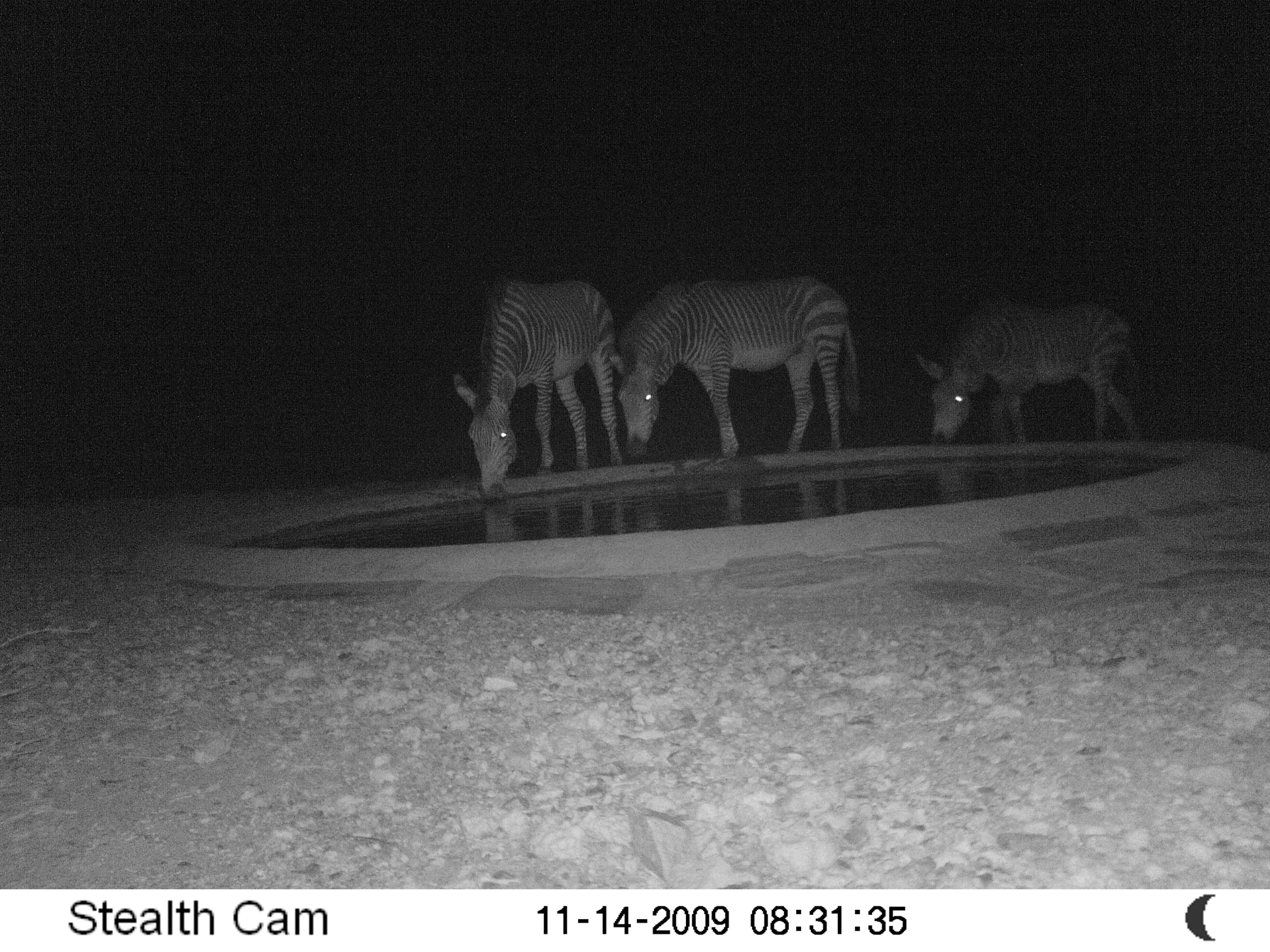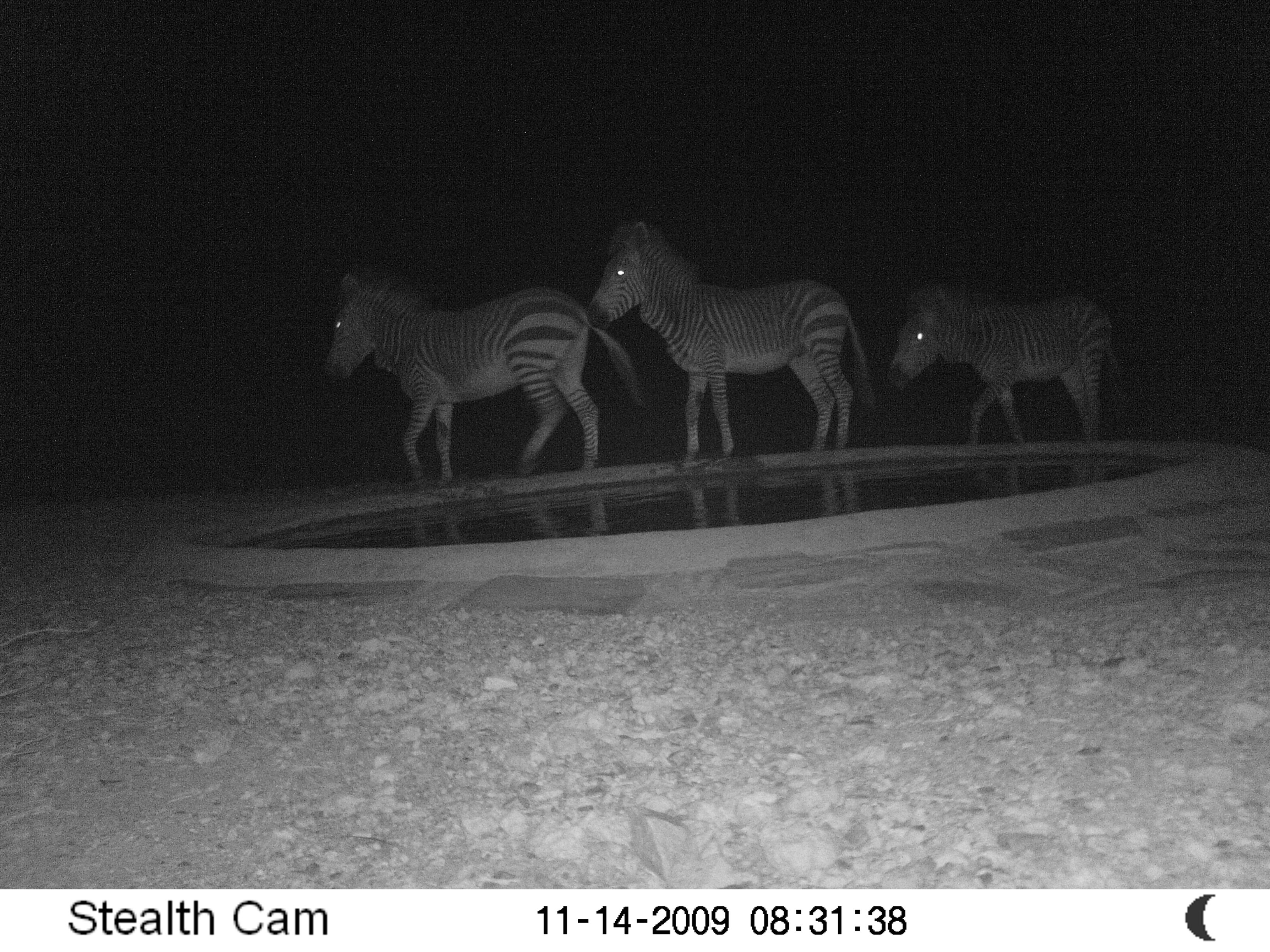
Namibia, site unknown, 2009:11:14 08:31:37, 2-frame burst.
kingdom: Animalia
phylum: Chordata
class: Mammalia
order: Perissodactyla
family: Equidae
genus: Equus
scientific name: Equus zebra hartmannae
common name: hartmann's mountain zebra